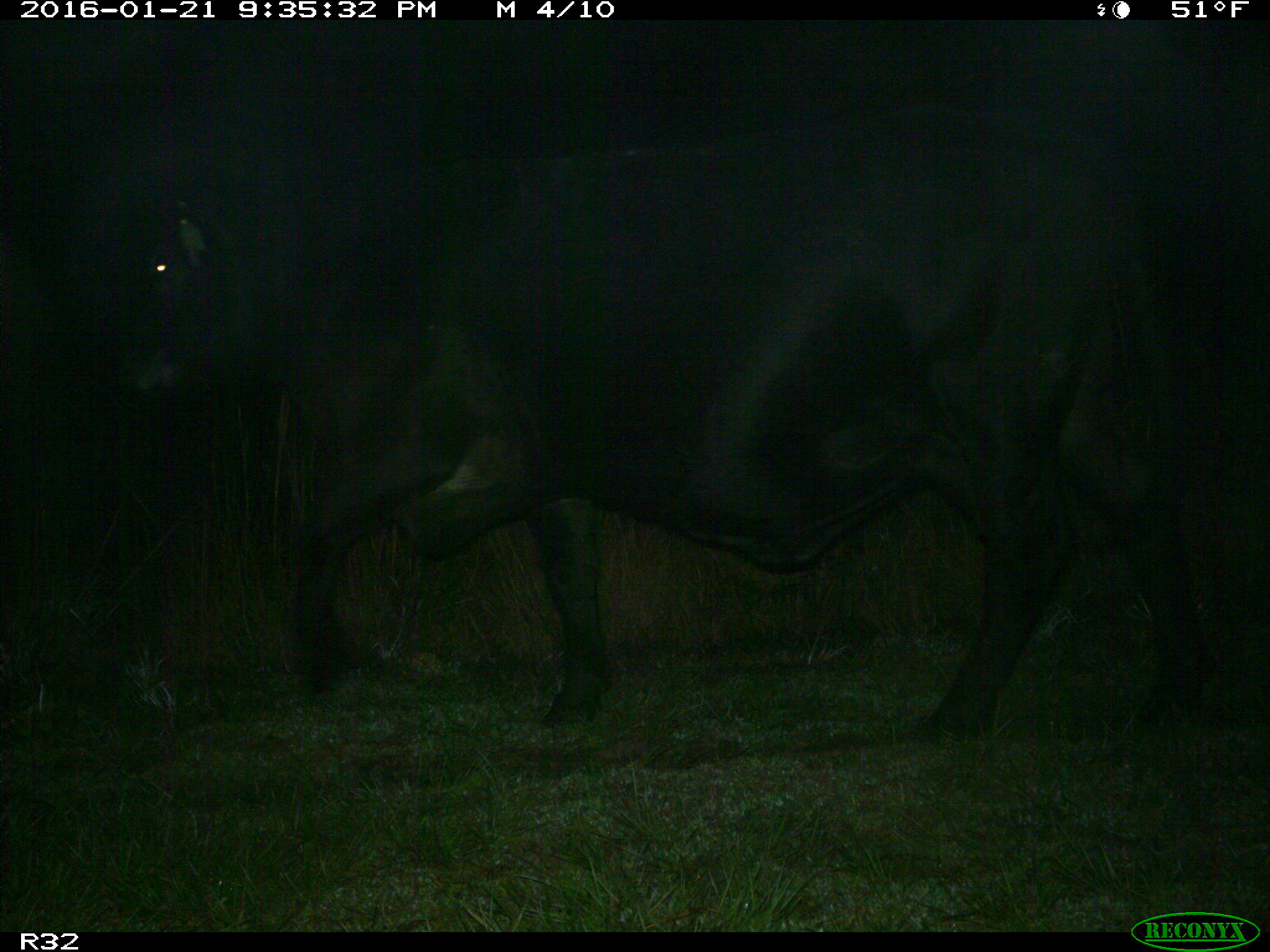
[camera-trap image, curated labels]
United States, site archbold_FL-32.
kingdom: Animalia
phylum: Chordata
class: Mammalia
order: Artiodactyla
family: Bovidae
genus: Bos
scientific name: Bos taurus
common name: domestic cow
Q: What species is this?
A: Bos taurus (domestic cow).